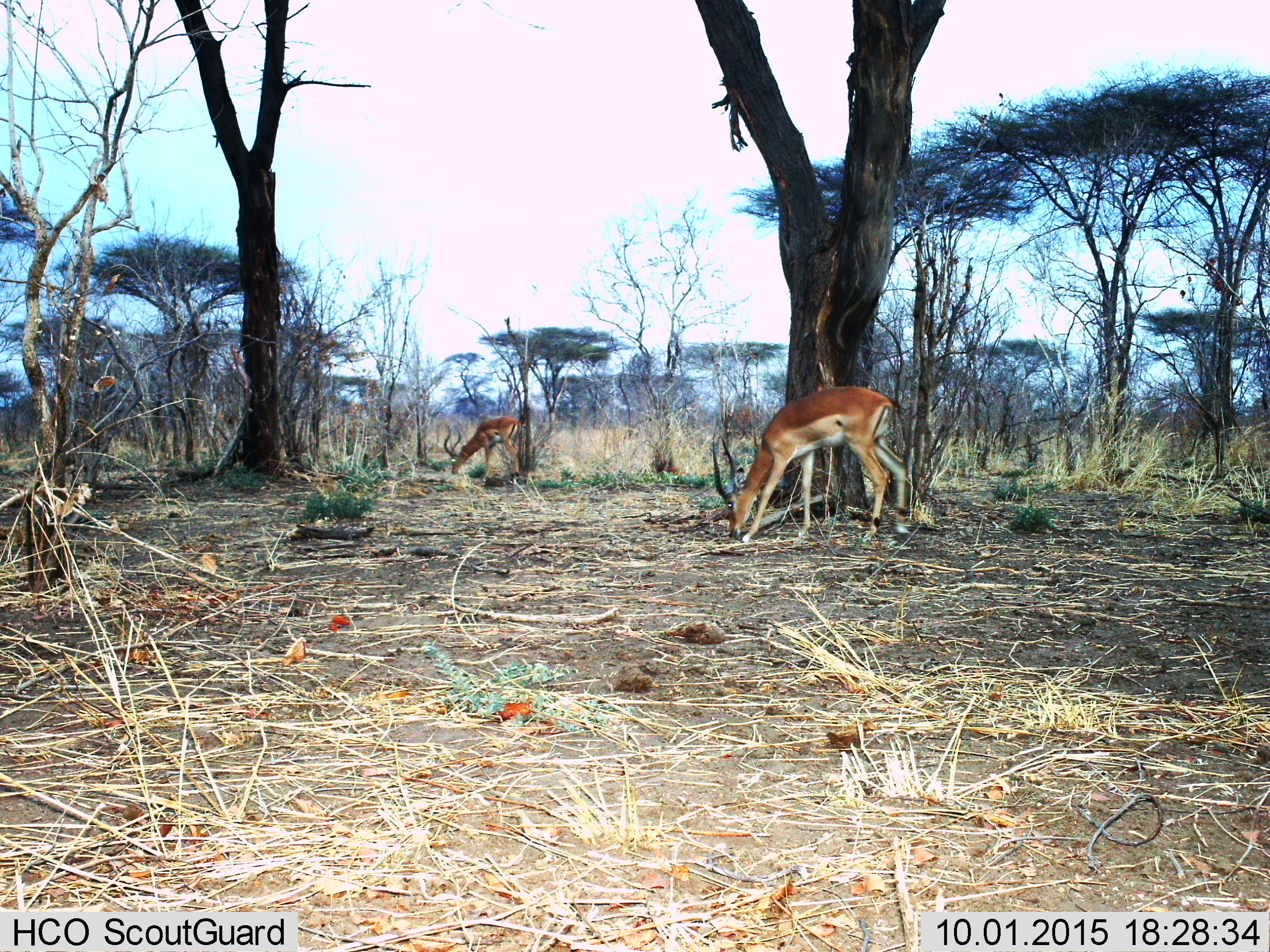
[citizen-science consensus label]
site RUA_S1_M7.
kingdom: Animalia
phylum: Chordata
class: Mammalia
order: Artiodactyla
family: Bovidae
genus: Aepyceros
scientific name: Aepyceros melampus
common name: impala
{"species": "impala (Aepyceros melampus)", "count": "2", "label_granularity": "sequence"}